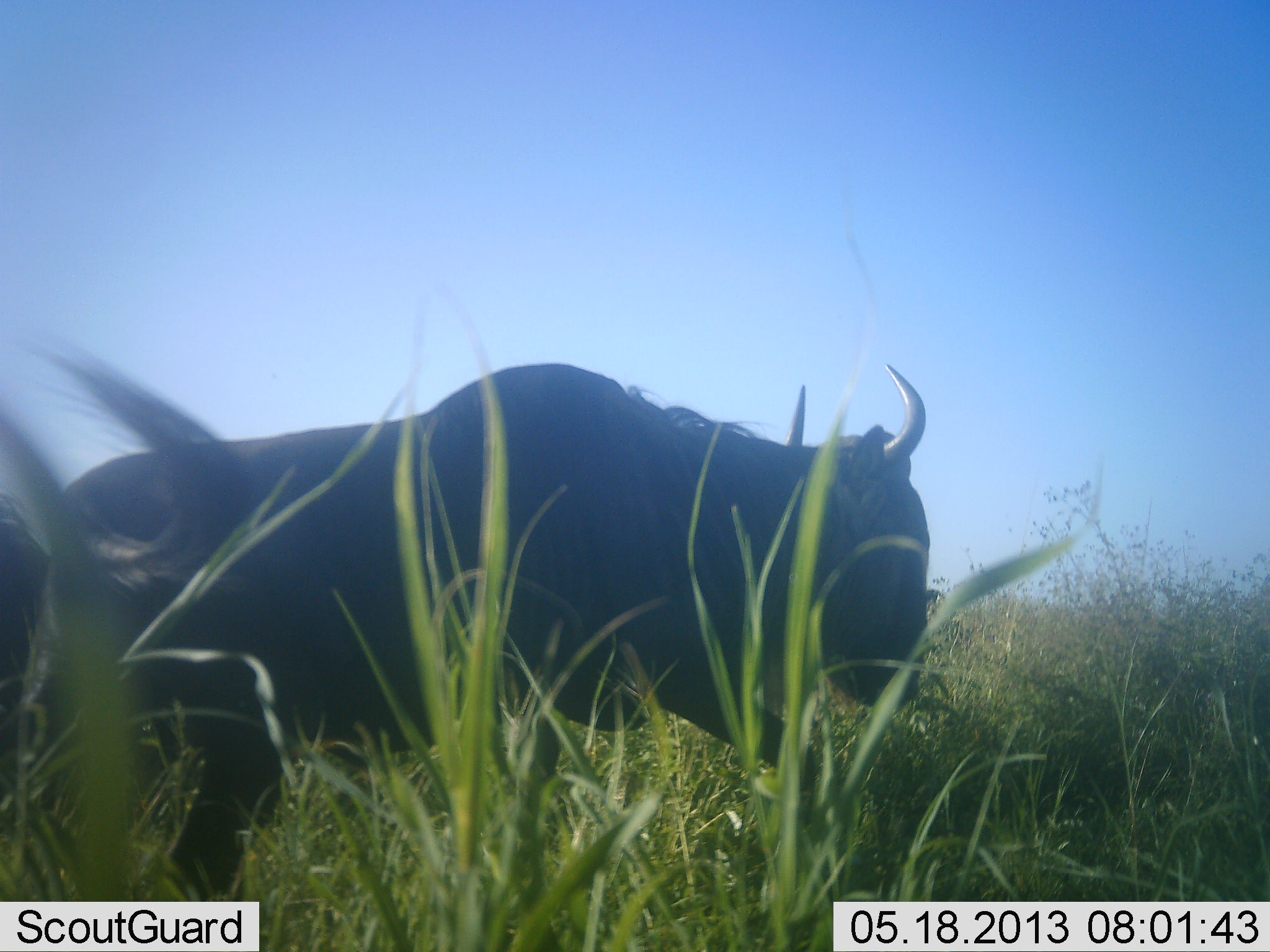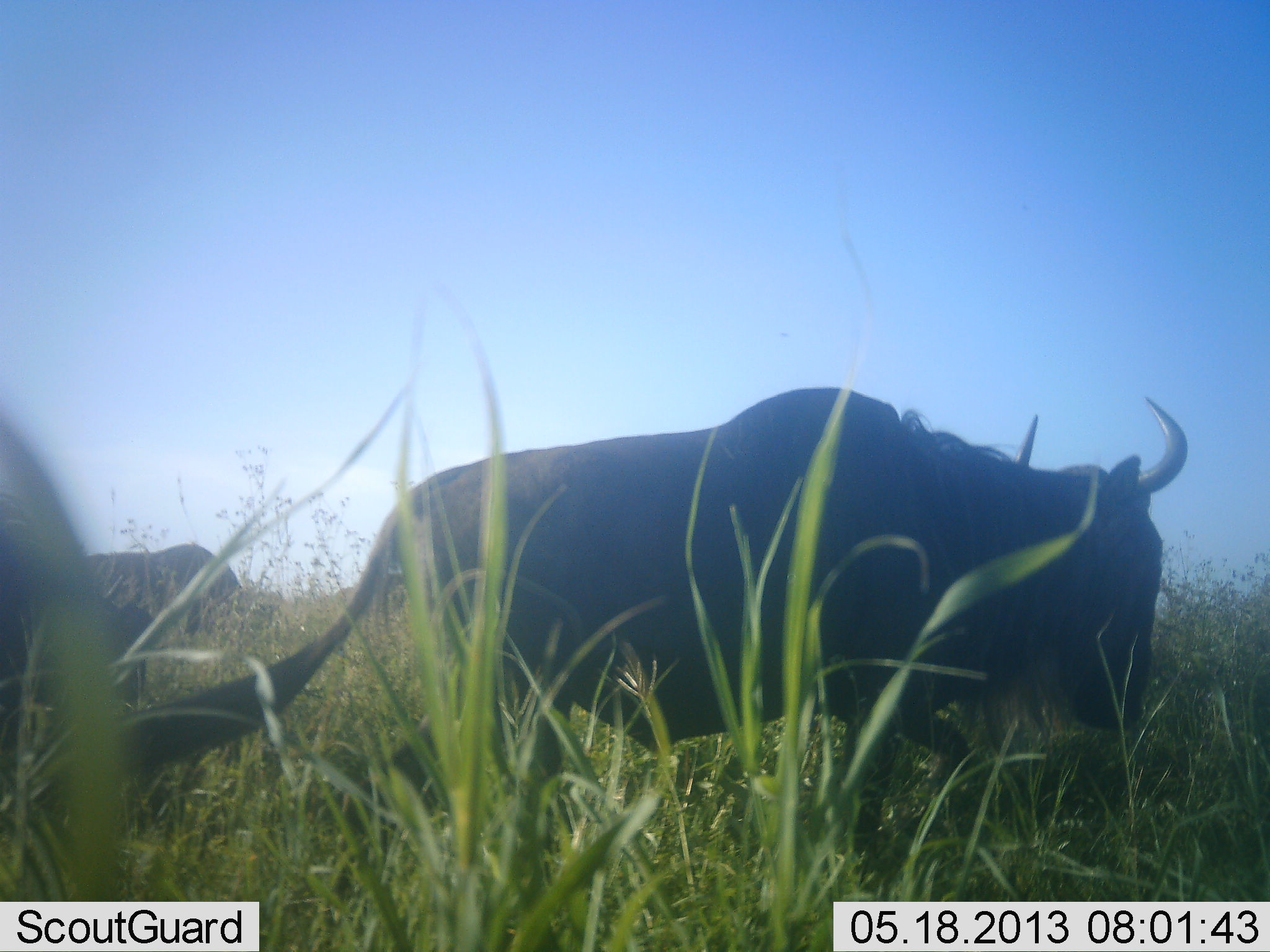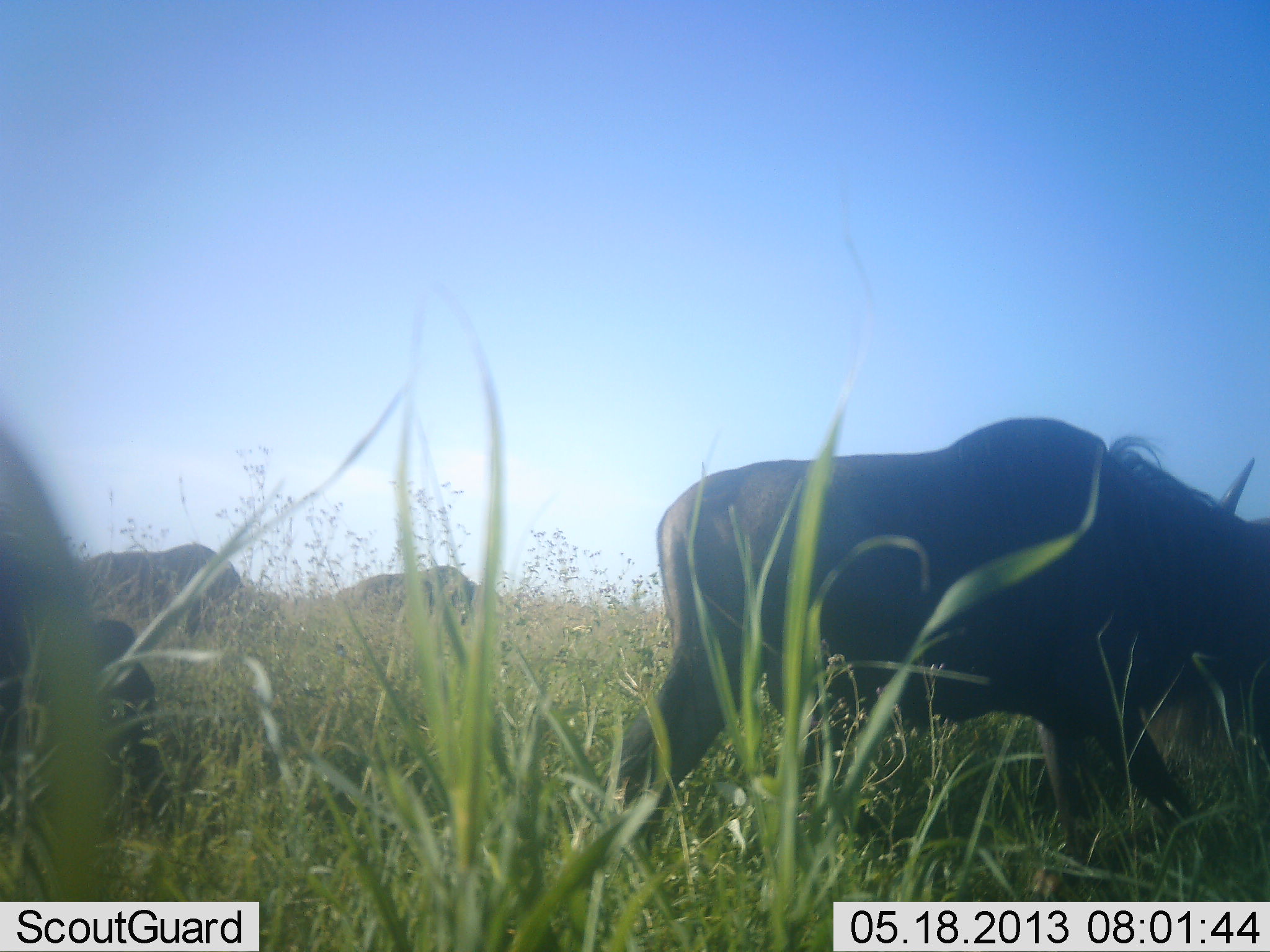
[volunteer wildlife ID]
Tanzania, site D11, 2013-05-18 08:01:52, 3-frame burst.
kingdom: Animalia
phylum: Chordata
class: Mammalia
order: Artiodactyla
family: Bovidae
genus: Connochaetes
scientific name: Connochaetes taurinus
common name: blue wildebeest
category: wildebeest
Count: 3.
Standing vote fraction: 30%.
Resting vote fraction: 0%.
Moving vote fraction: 97%.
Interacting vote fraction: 0%.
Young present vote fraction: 0%.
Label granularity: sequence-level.